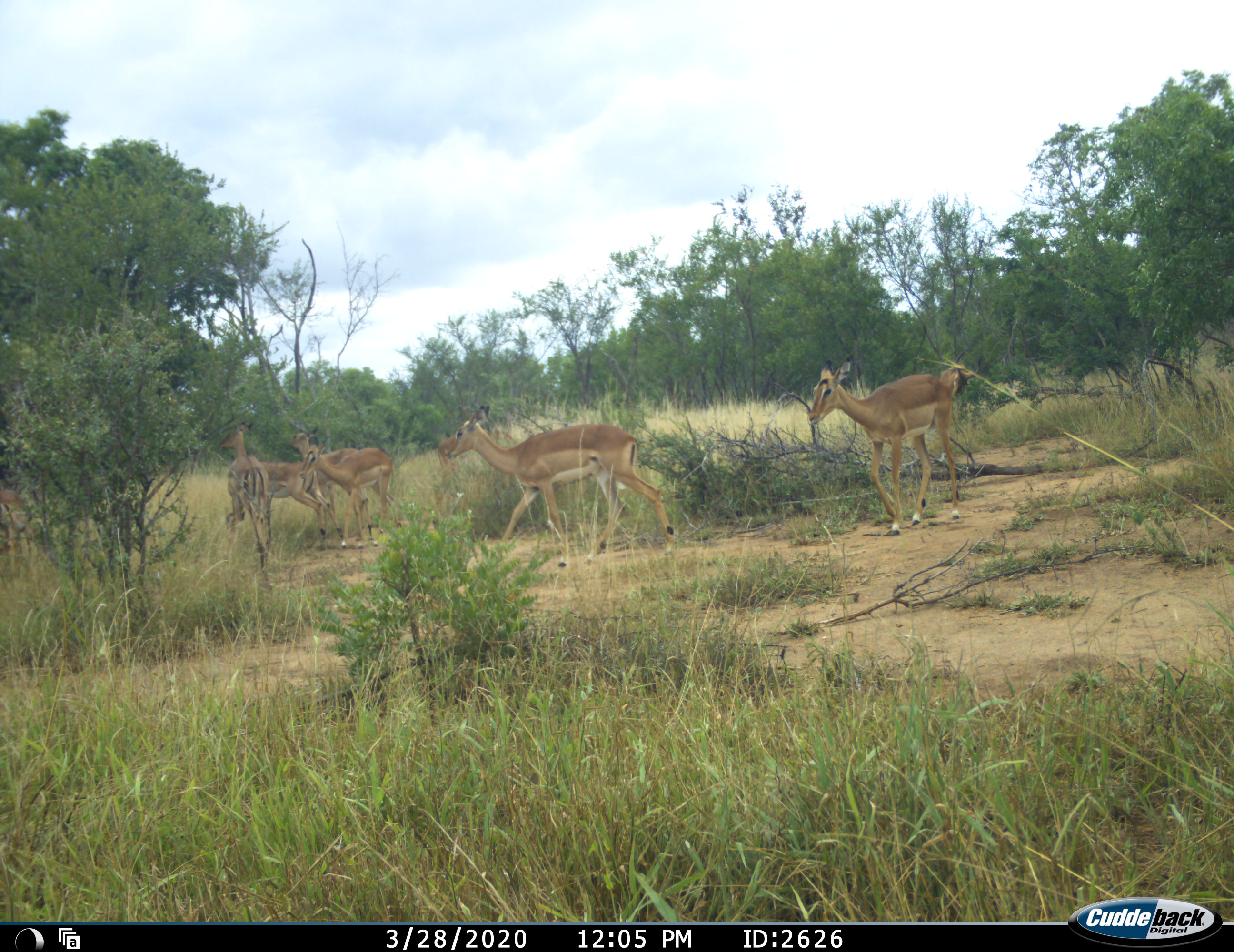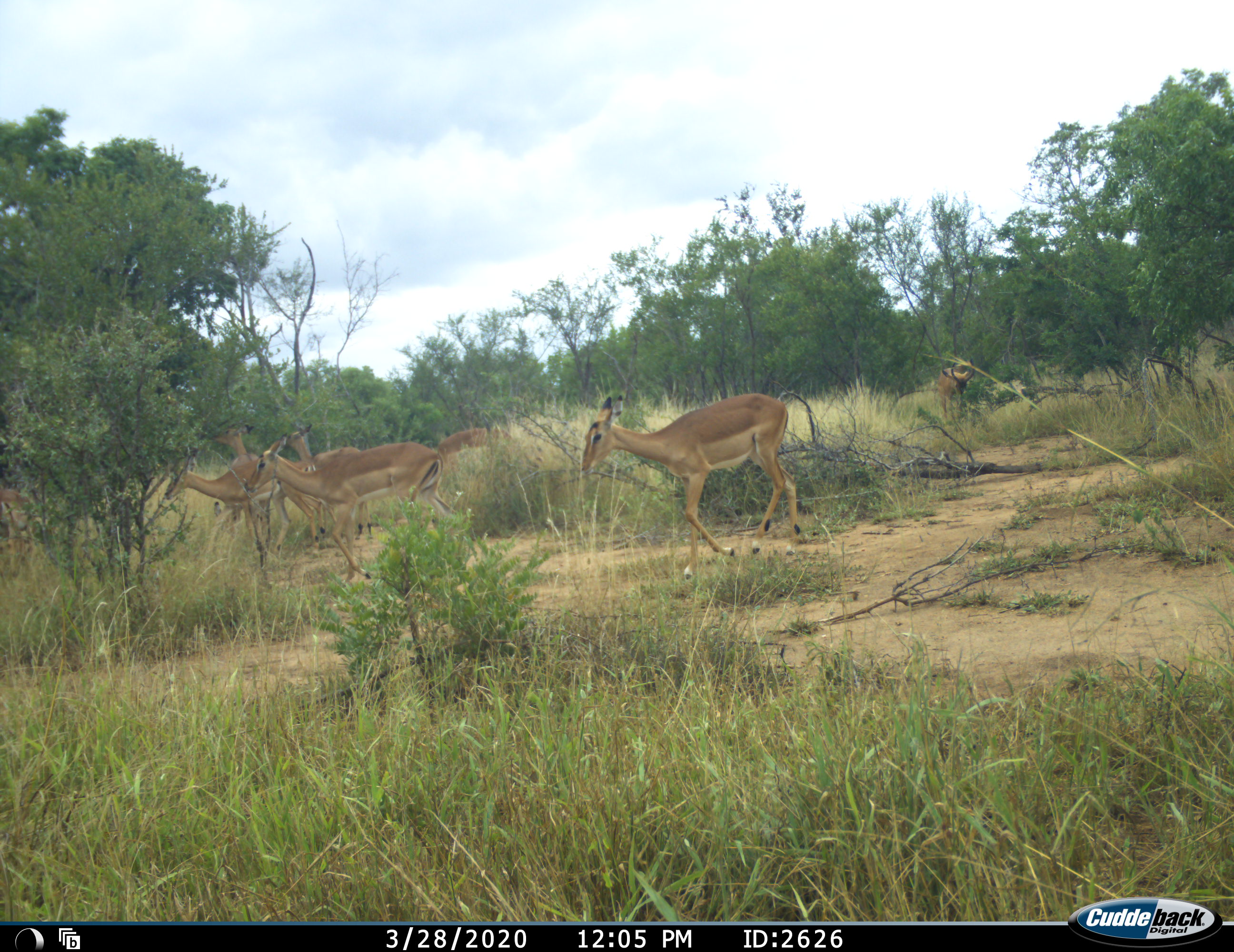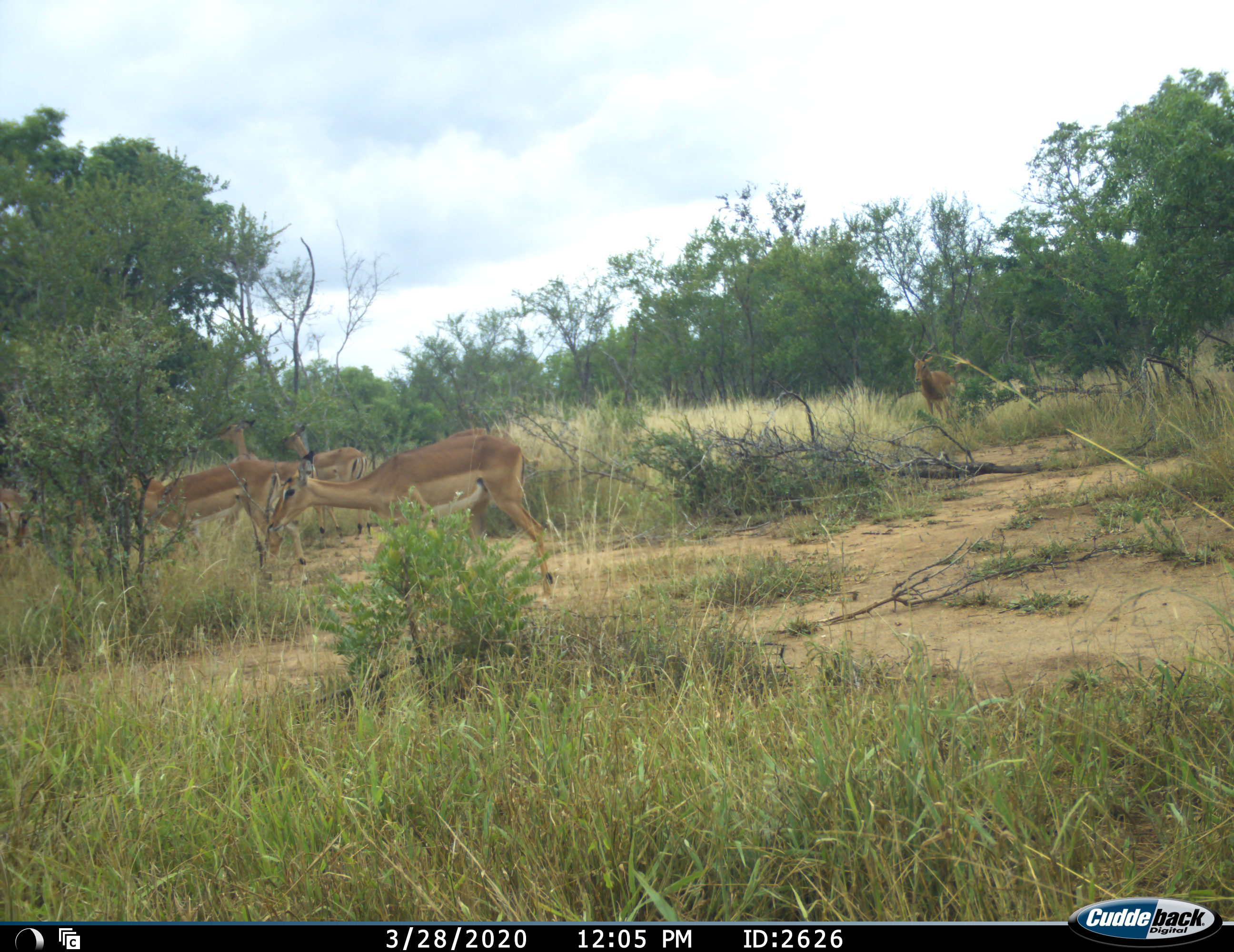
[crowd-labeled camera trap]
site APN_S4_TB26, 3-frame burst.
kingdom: Animalia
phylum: Chordata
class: Mammalia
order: Artiodactyla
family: Bovidae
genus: Aepyceros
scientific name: Aepyceros melampus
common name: impala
Impala (Aepyceros melampus), count 8. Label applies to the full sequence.